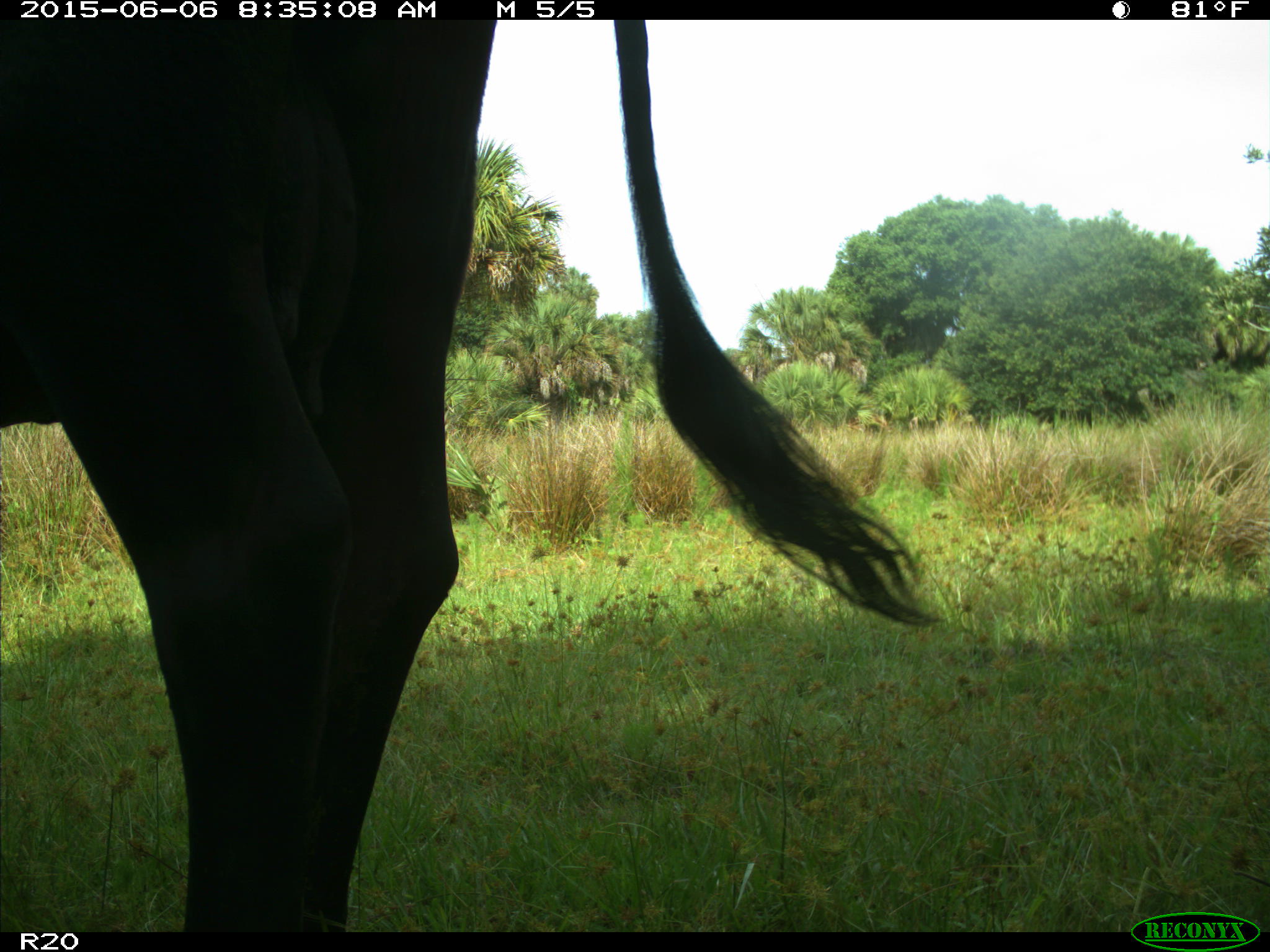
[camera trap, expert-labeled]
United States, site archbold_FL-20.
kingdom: Animalia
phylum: Chordata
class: Mammalia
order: Artiodactyla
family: Bovidae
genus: Bos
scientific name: Bos taurus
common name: domestic cow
Bos taurus (domestic cow).